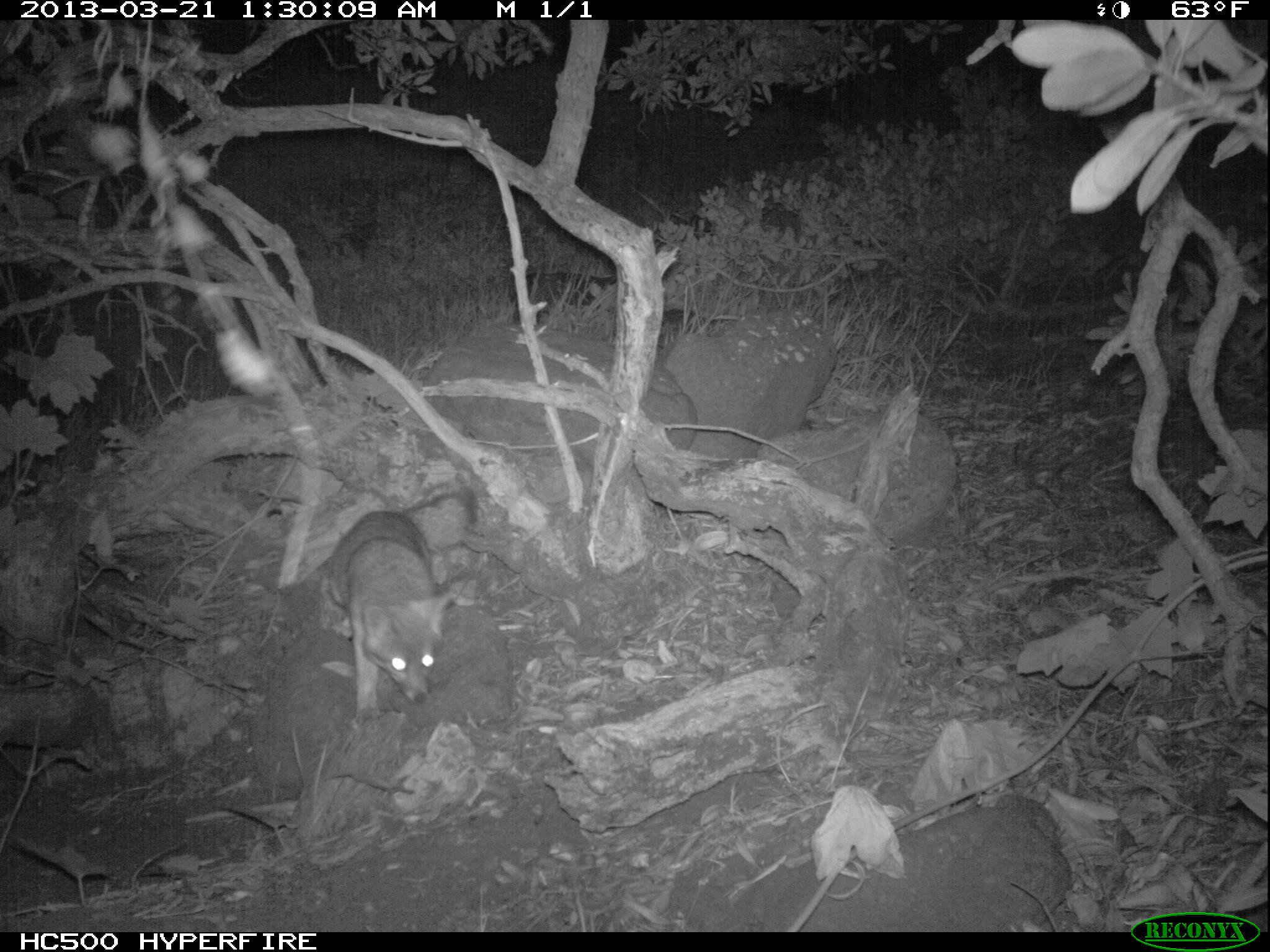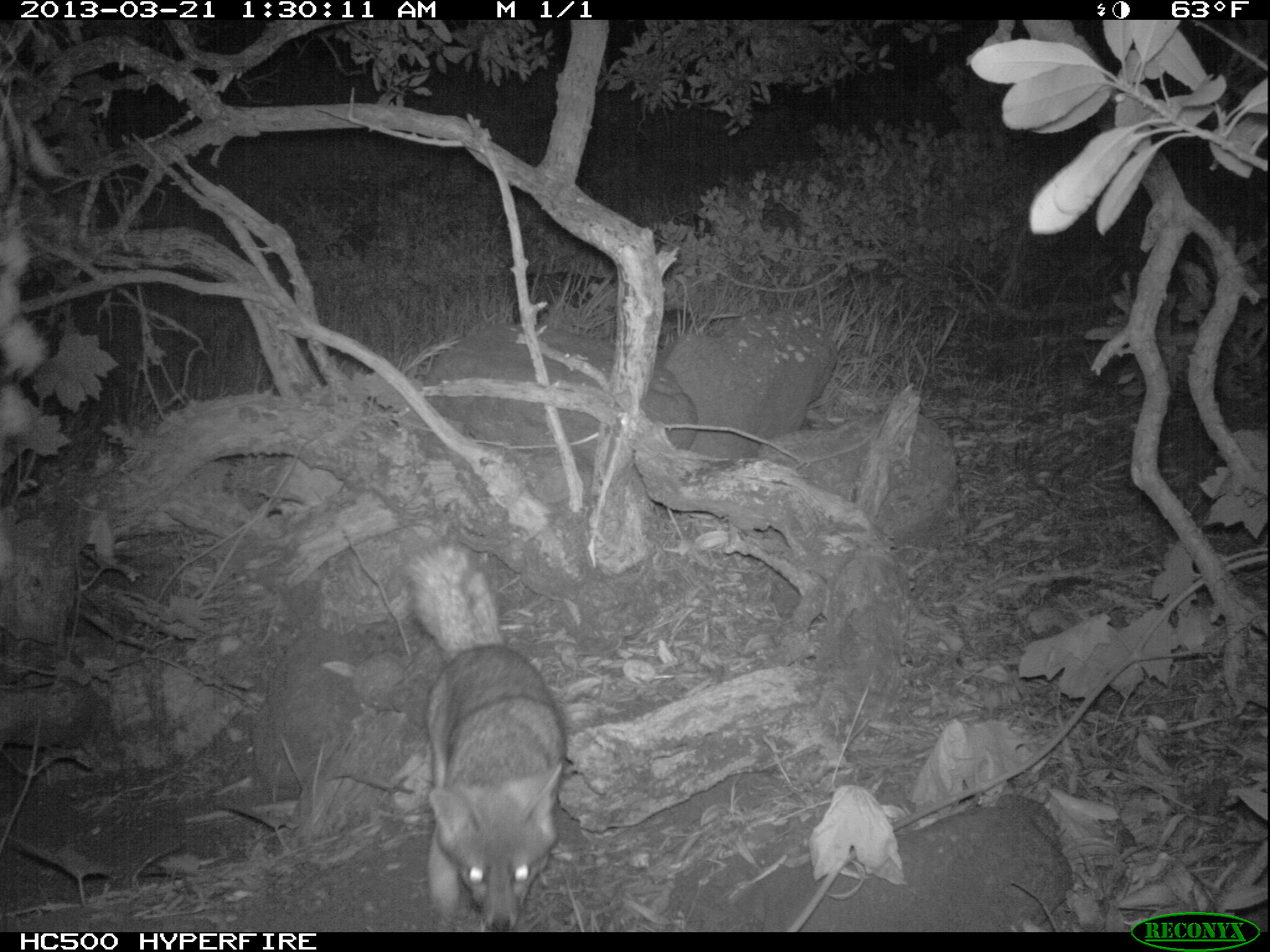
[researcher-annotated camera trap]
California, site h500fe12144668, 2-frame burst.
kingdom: Animalia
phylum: Chordata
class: Mammalia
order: Carnivora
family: Canidae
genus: Urocyon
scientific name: Urocyon littoralis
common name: island fox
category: fox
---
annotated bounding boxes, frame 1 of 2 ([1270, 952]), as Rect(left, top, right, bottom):
fox: Rect(318, 485, 477, 728)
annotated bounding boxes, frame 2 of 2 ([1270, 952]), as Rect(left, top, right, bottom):
fox: Rect(399, 545, 569, 933)